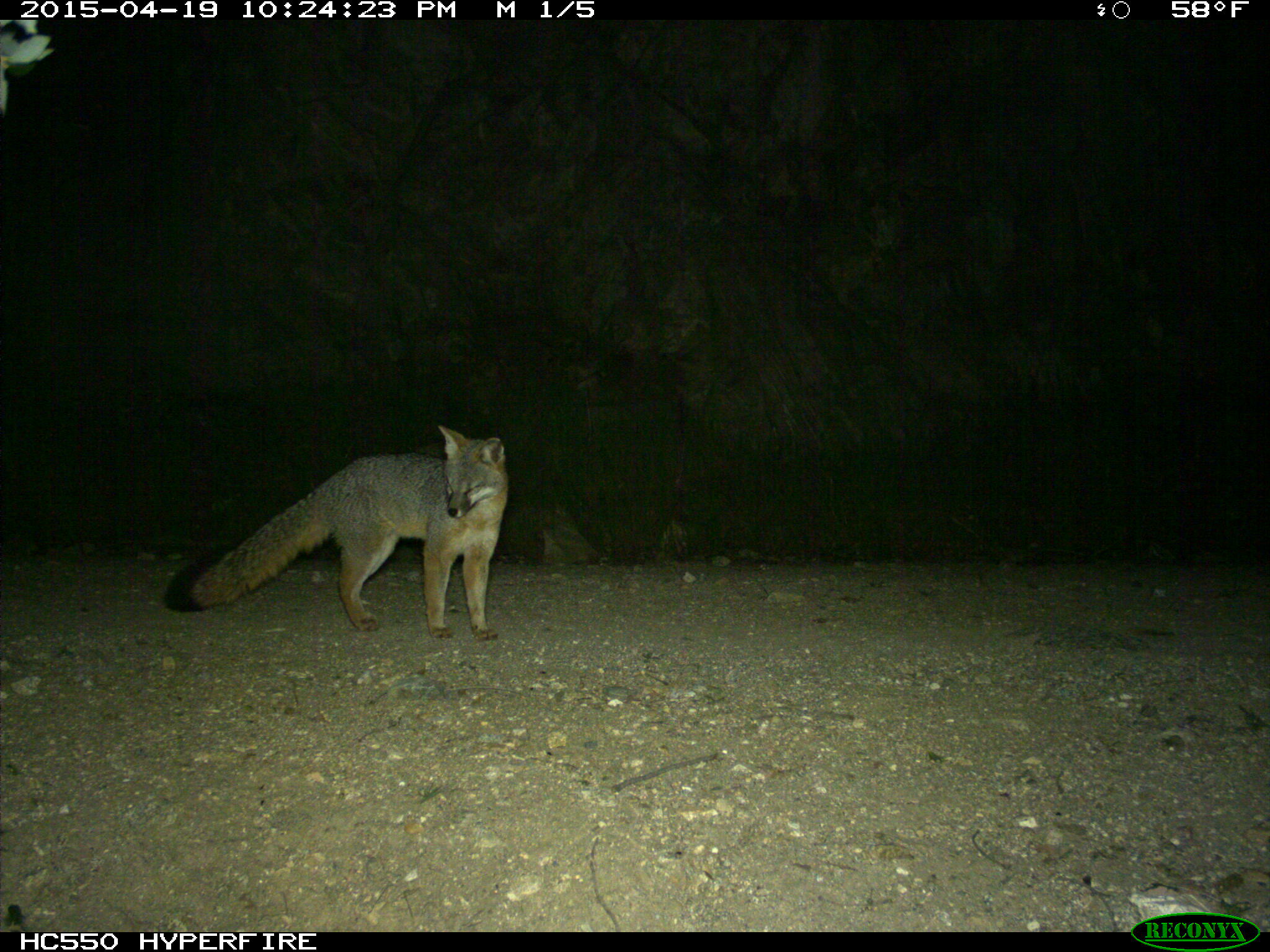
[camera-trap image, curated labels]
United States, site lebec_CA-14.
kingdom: Animalia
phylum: Chordata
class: Mammalia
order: Carnivora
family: Canidae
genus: Urocyon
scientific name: Urocyon cinereoargenteus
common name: gray fox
Urocyon cinereoargenteus (gray fox).